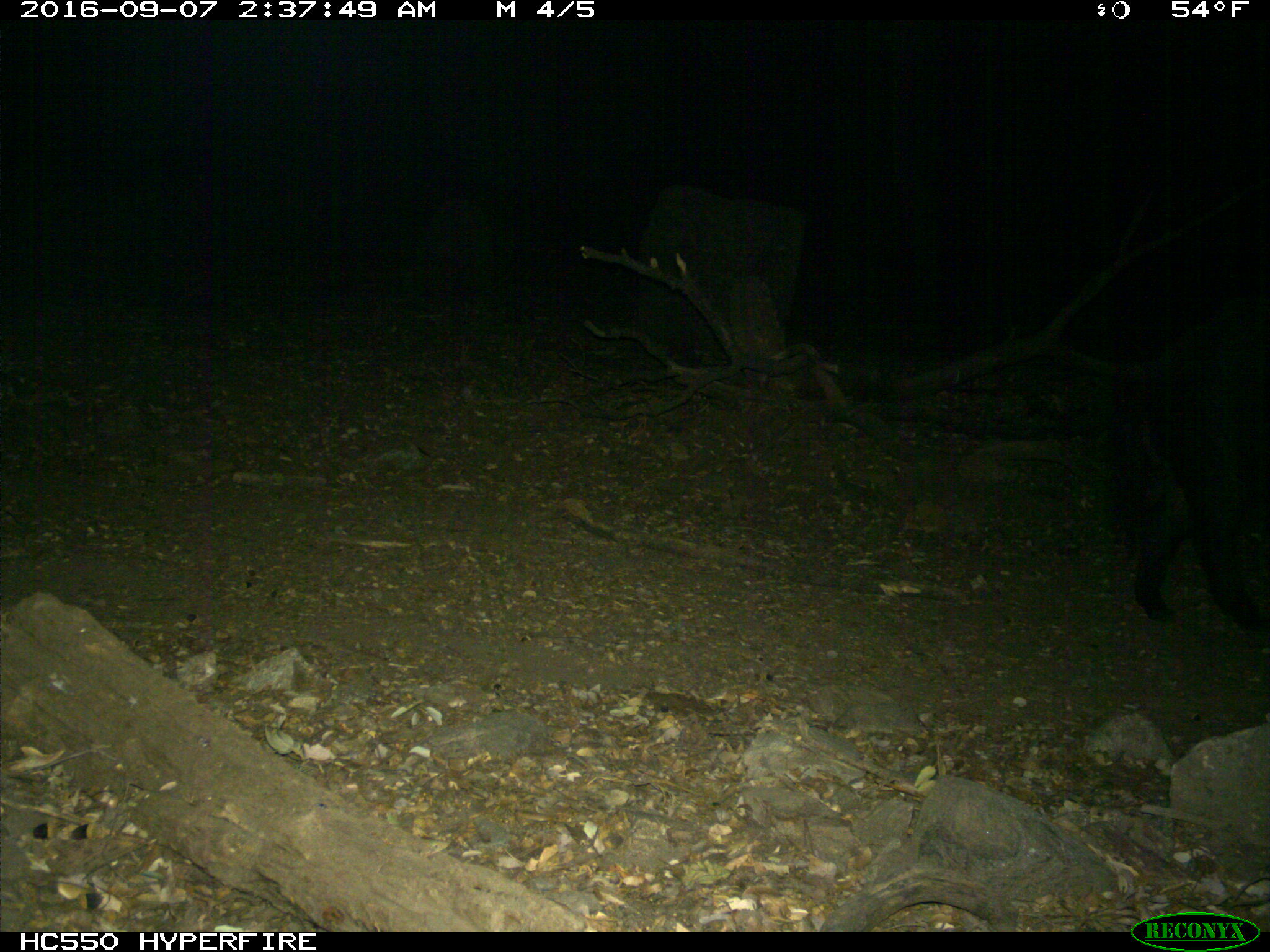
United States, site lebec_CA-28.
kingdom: Animalia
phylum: Chordata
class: Mammalia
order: Artiodactyla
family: Suidae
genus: Sus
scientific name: Sus scrofa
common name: wild boar